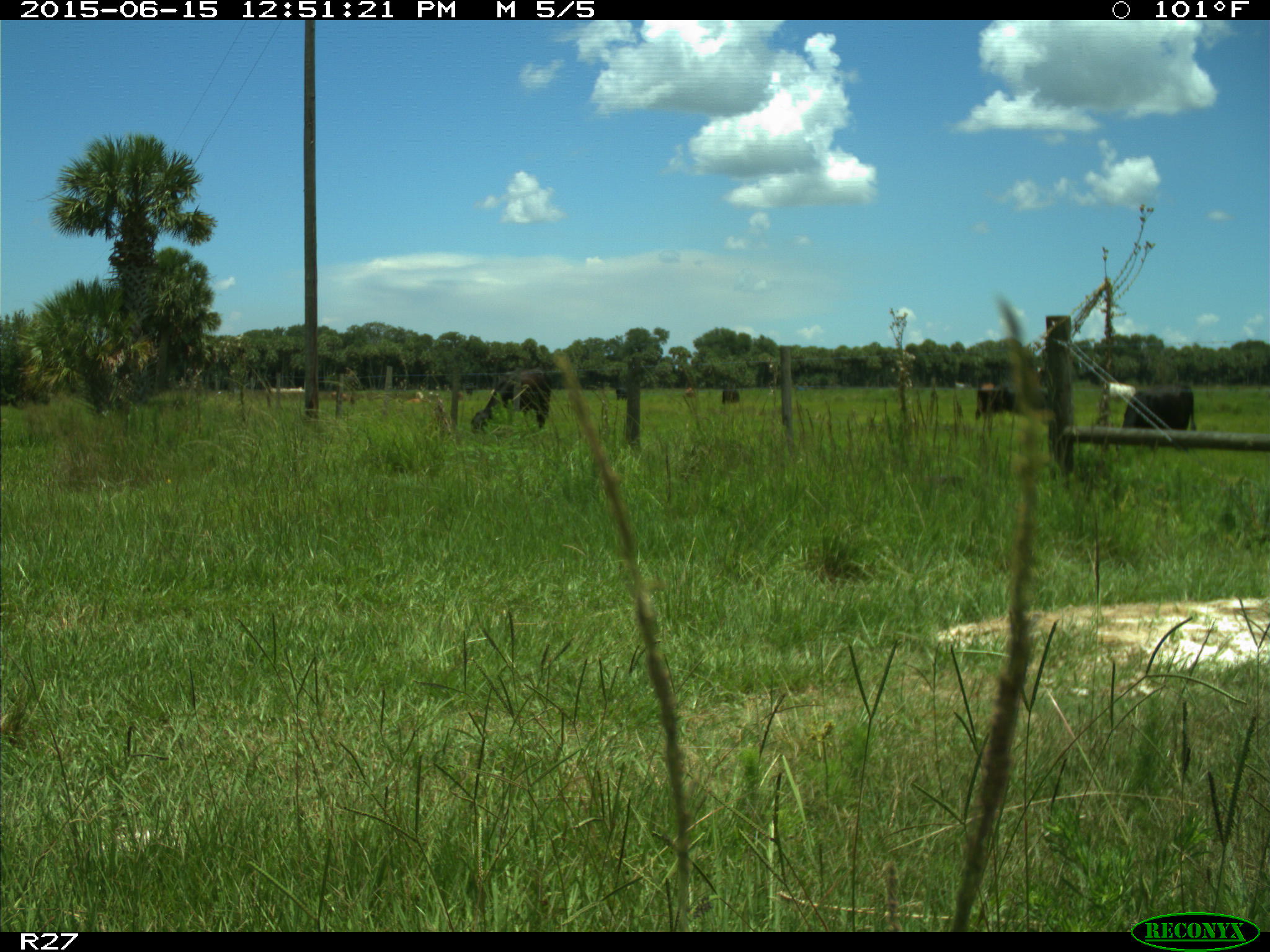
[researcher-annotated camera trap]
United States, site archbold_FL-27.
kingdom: Animalia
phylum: Chordata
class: Mammalia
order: Artiodactyla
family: Bovidae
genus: Bos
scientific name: Bos taurus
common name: domestic cow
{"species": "Bos taurus (domestic cow)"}